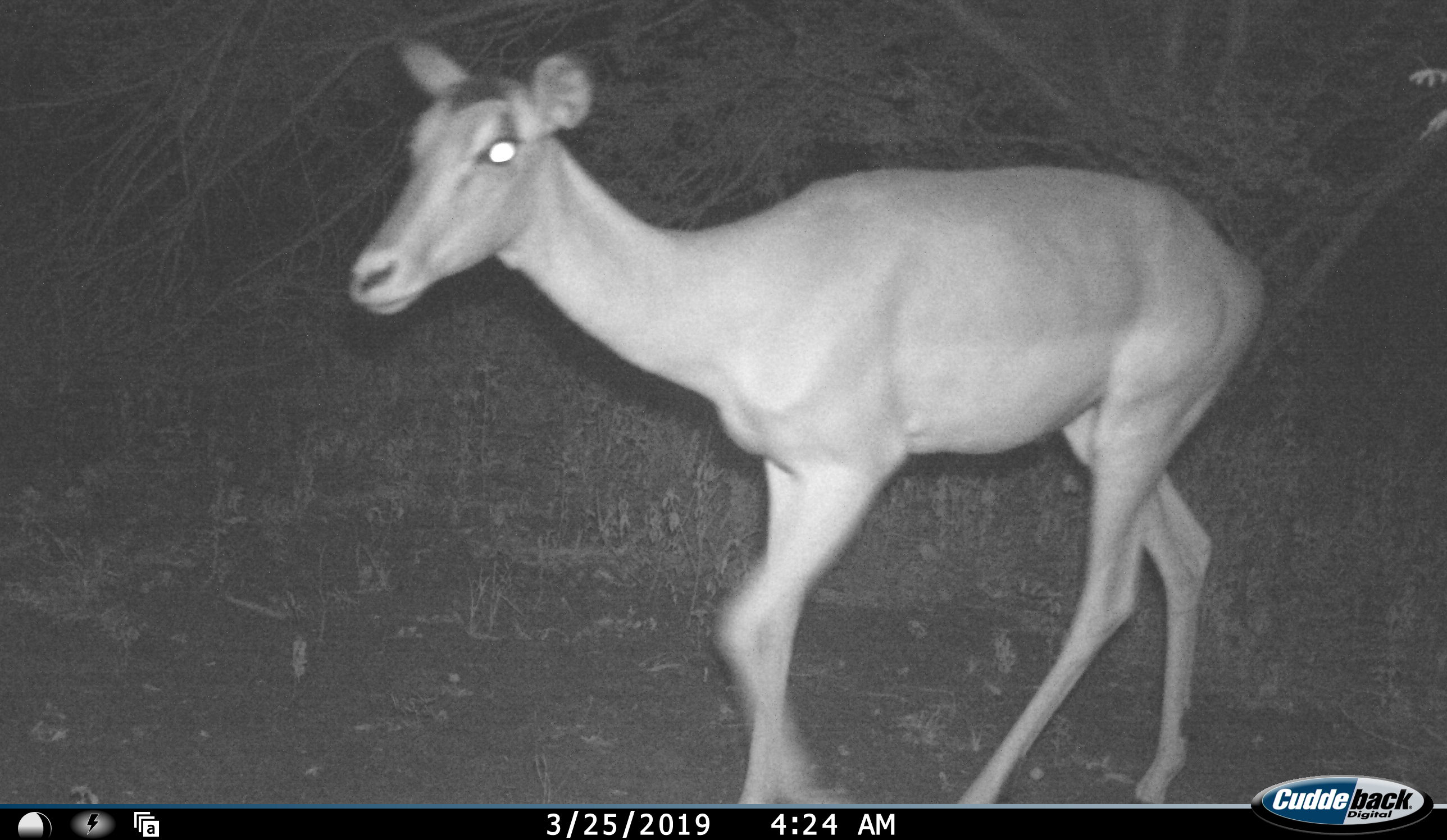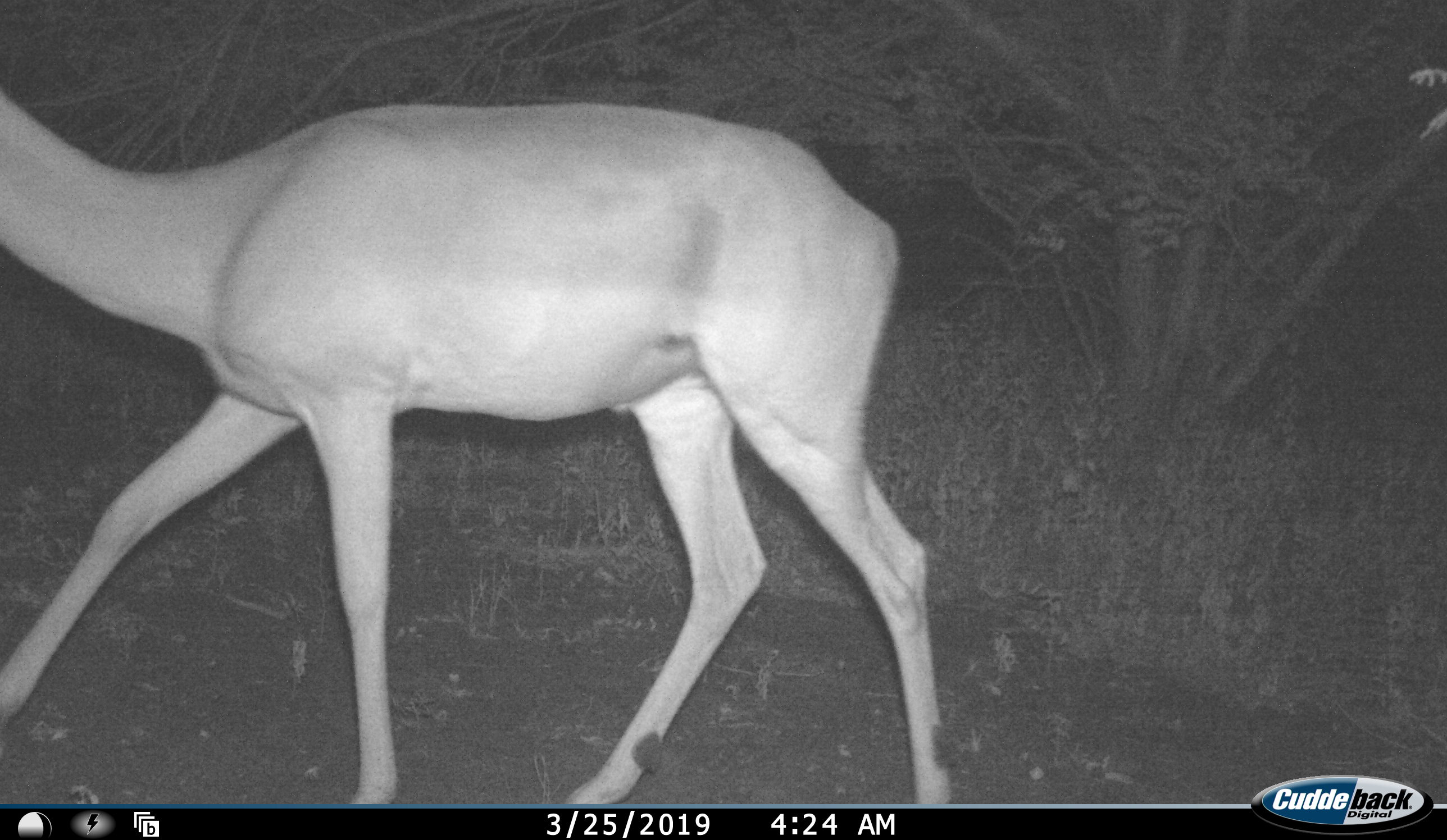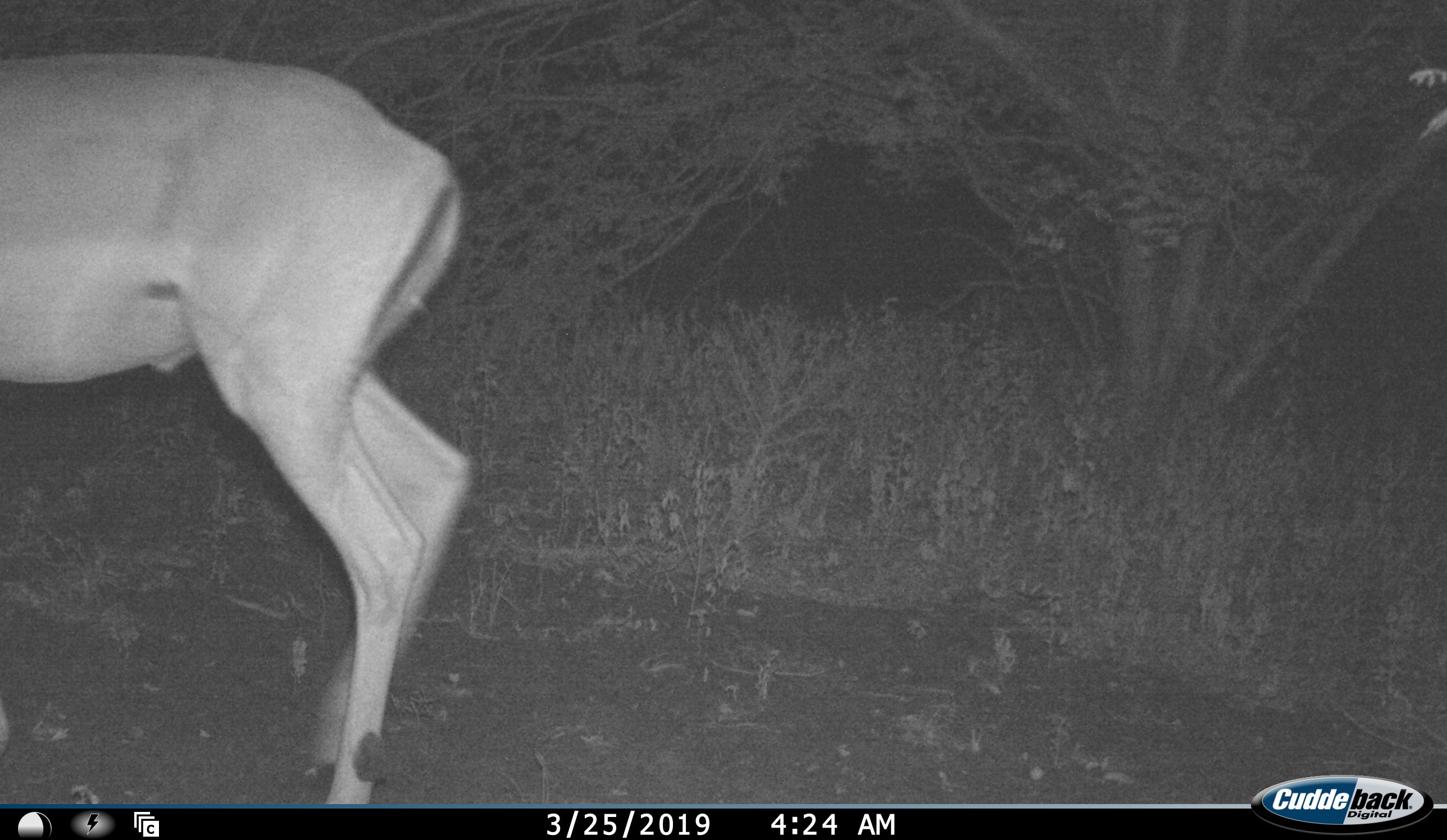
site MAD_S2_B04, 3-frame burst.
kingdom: Animalia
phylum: Chordata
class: Mammalia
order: Artiodactyla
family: Bovidae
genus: Aepyceros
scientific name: Aepyceros melampus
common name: impala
Impala (Aepyceros melampus), count 1. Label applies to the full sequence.